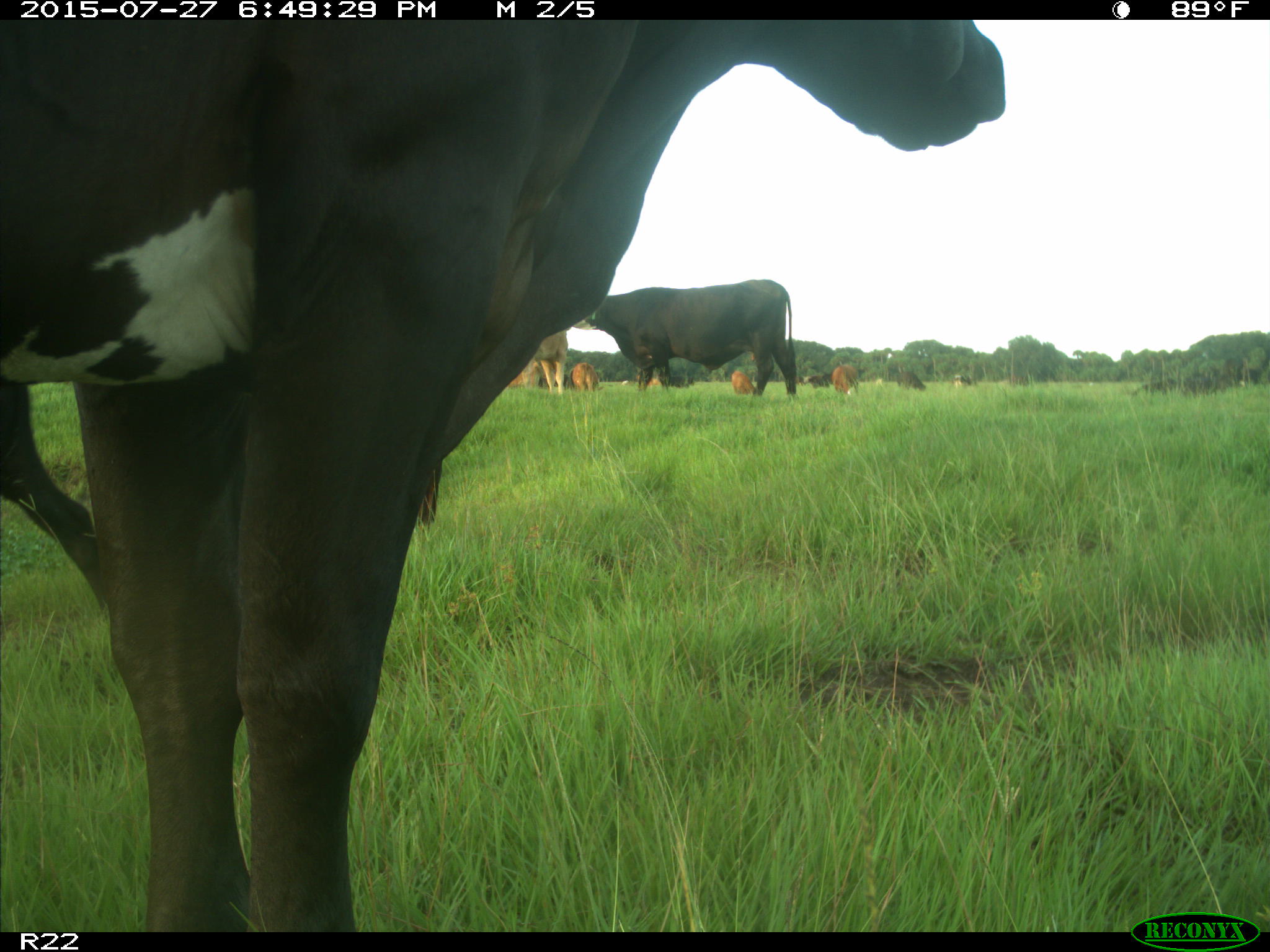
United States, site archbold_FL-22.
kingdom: Animalia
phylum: Chordata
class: Mammalia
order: Artiodactyla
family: Bovidae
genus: Bos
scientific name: Bos taurus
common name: domestic cow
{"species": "Bos taurus (domestic cow)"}